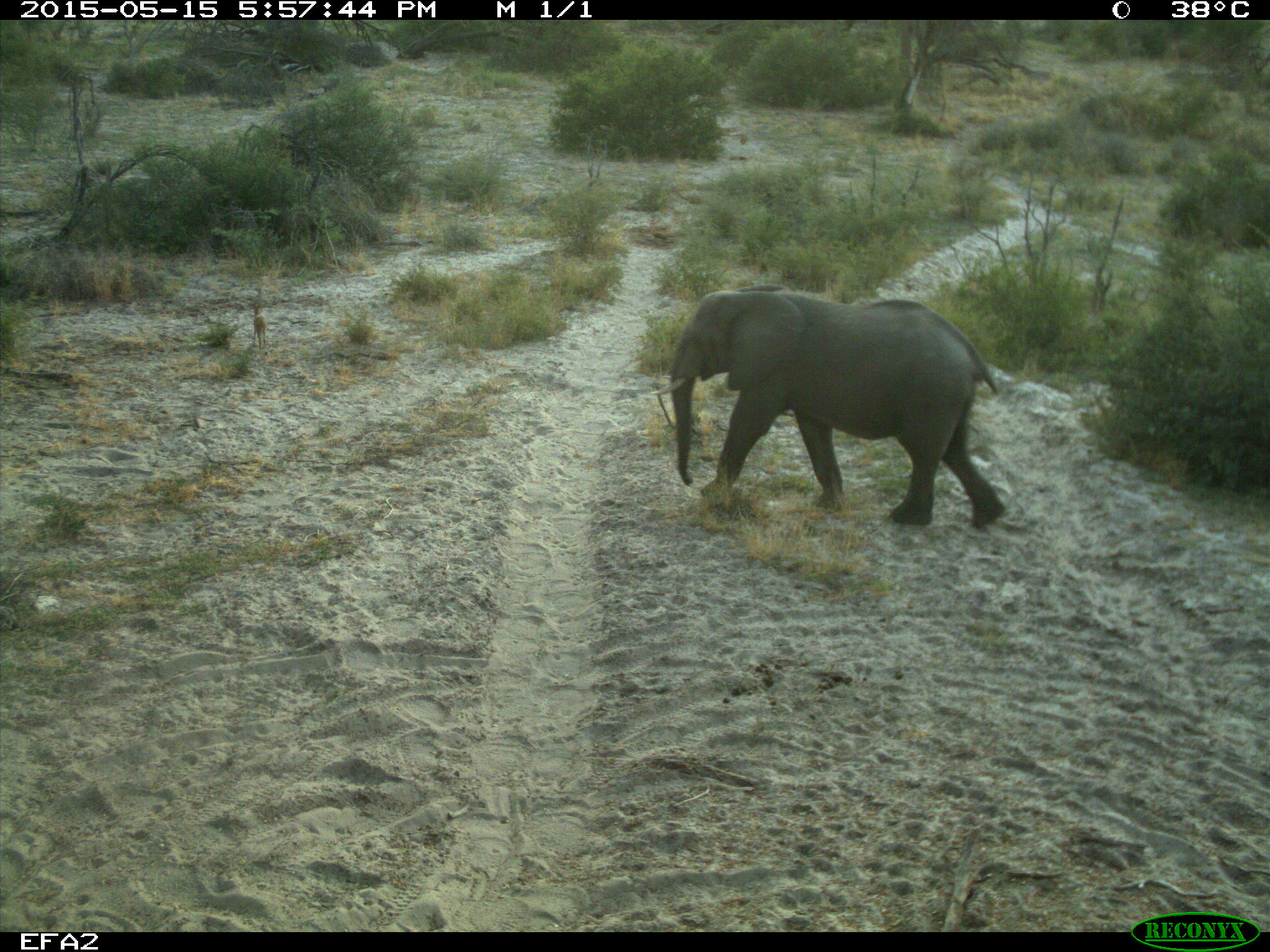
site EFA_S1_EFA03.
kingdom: Animalia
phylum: Chordata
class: Mammalia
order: Proboscidea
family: Elephantidae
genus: Loxodonta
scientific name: Loxodonta africana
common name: african bush elephant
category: elephant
Elephant (african bush elephant) (Loxodonta africana), count 1. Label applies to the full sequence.